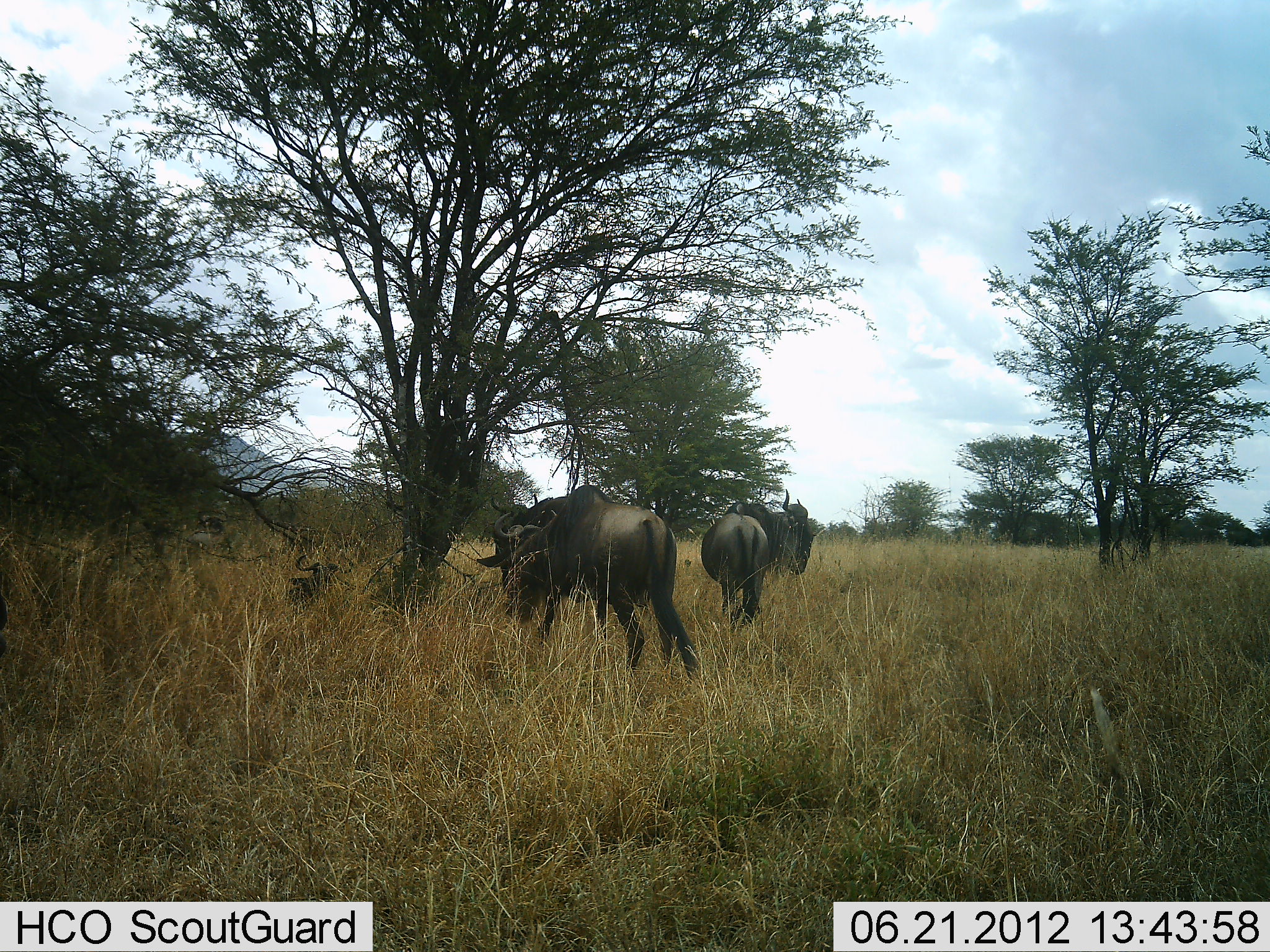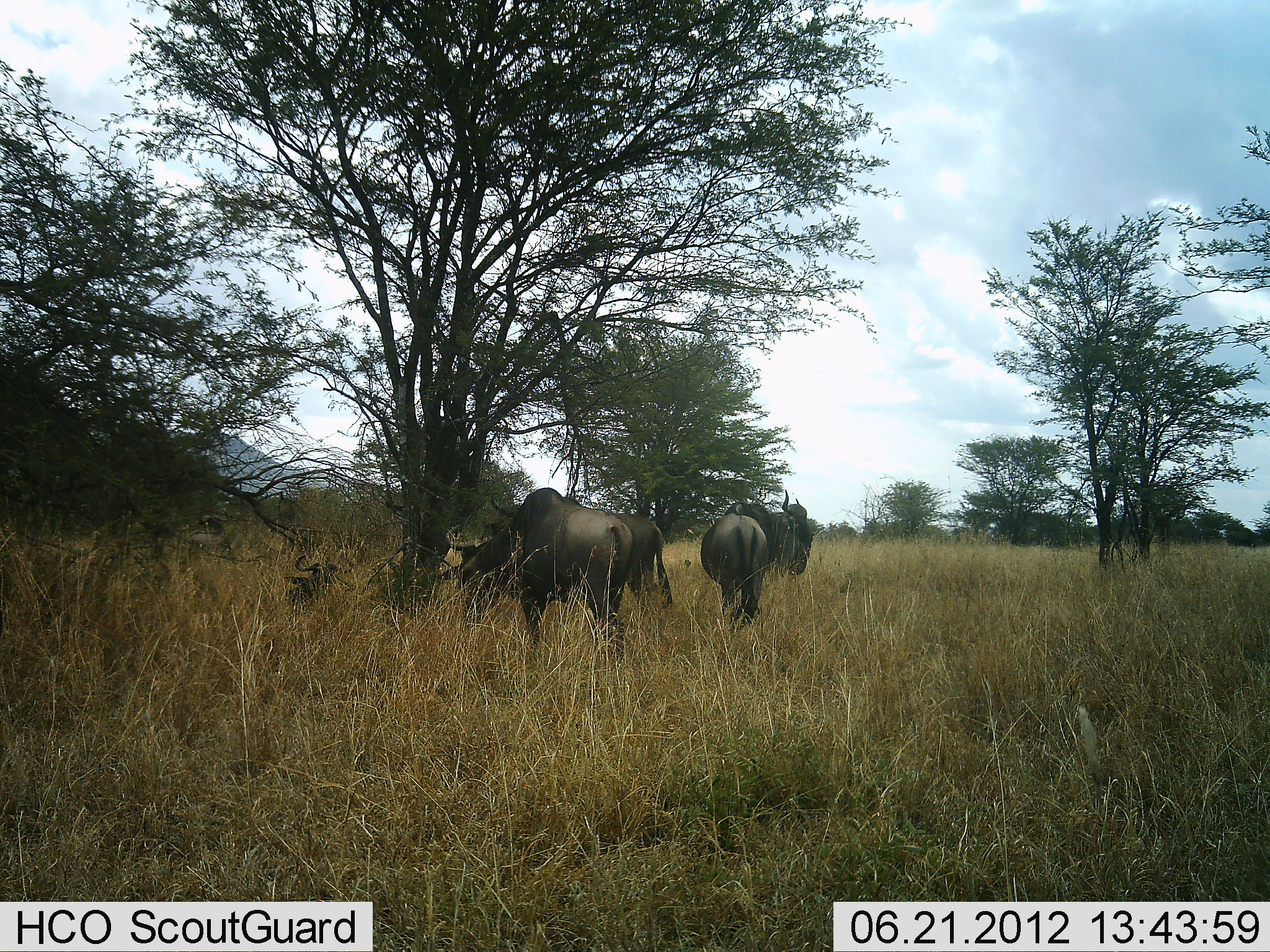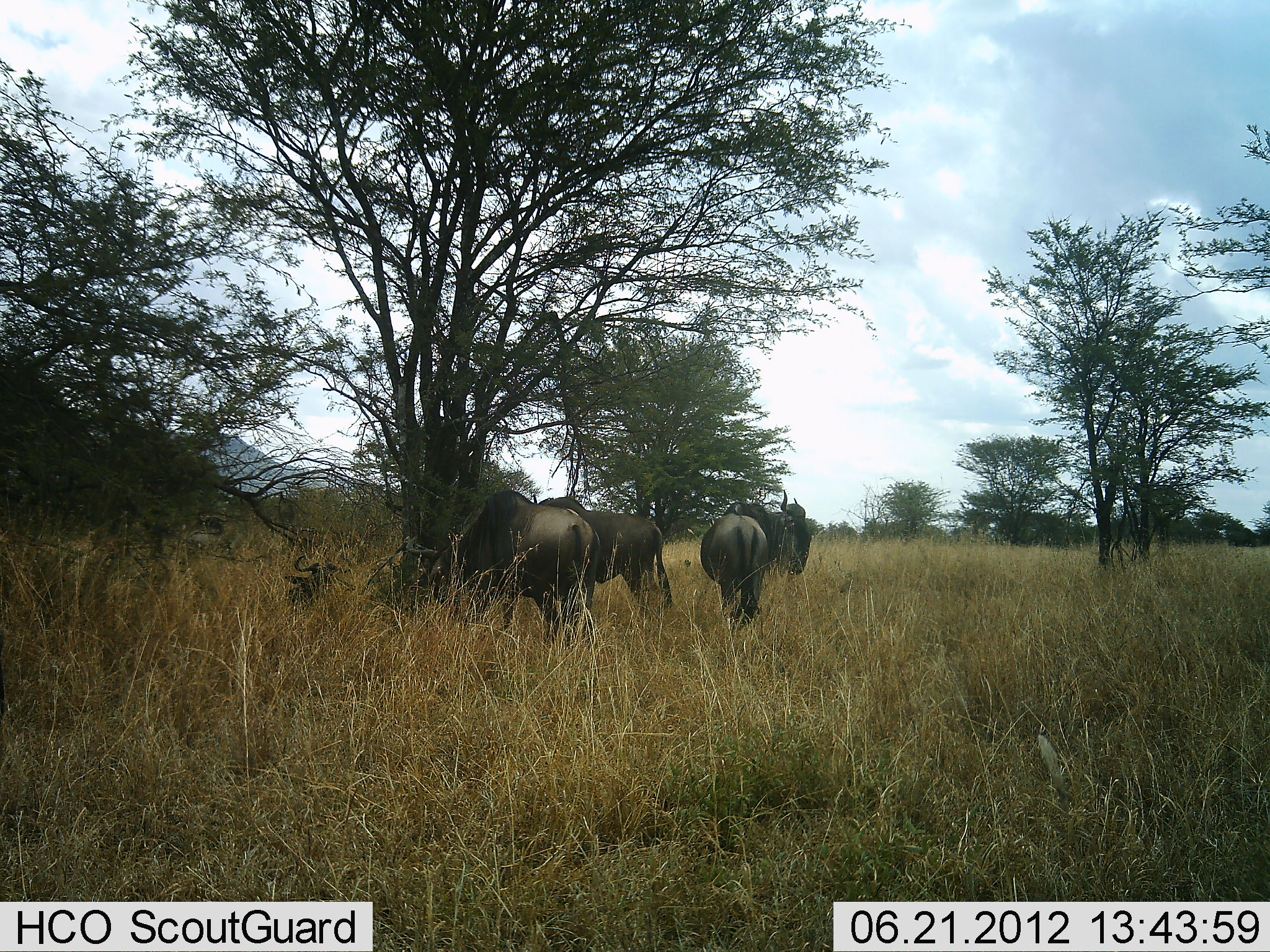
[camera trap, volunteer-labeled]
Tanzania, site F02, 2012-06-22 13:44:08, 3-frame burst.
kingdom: Animalia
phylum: Chordata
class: Mammalia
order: Artiodactyla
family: Bovidae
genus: Connochaetes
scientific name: Connochaetes taurinus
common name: blue wildebeest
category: wildebeest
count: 4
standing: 100%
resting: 30%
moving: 70%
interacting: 0%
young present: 0%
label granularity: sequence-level